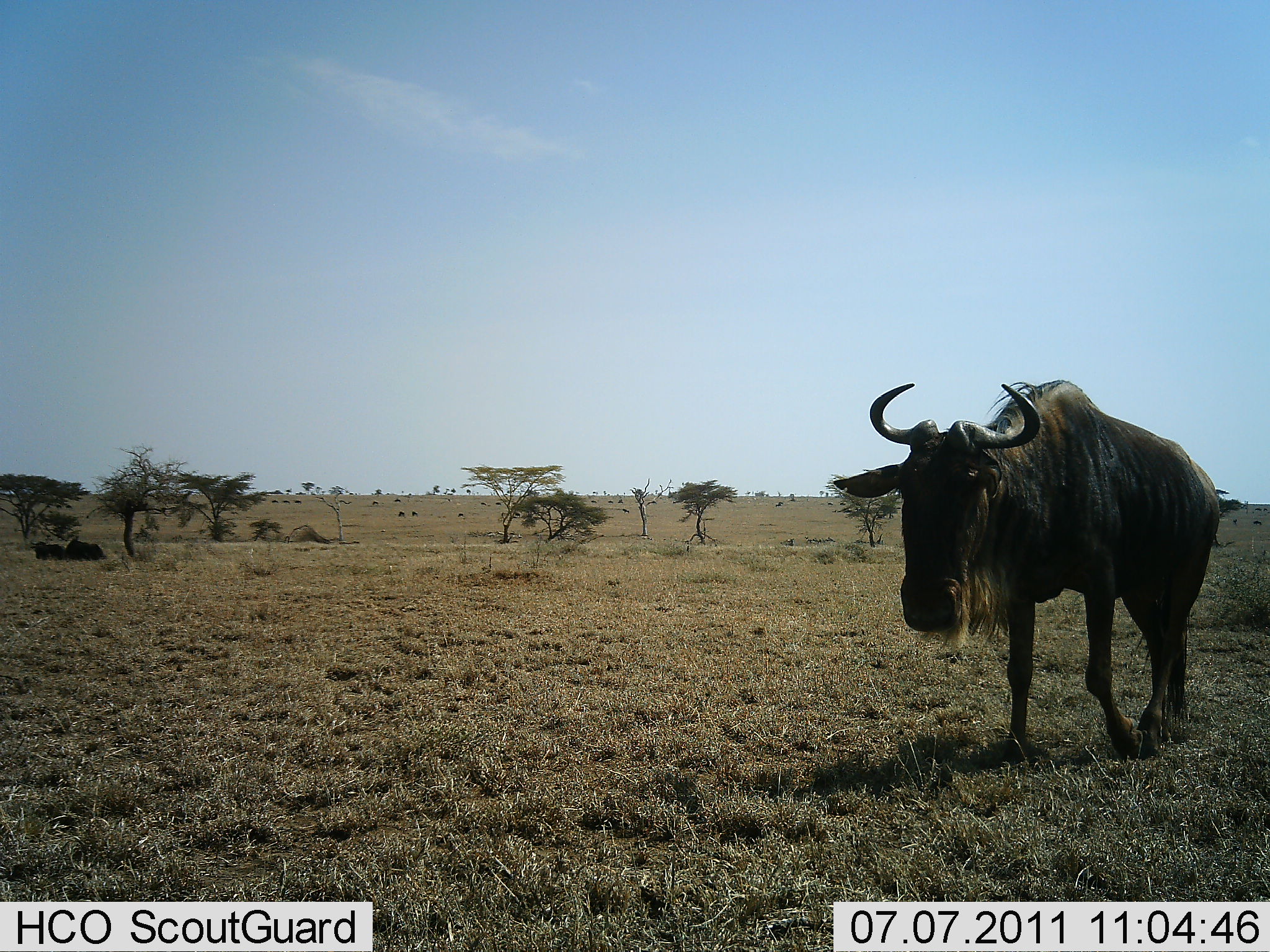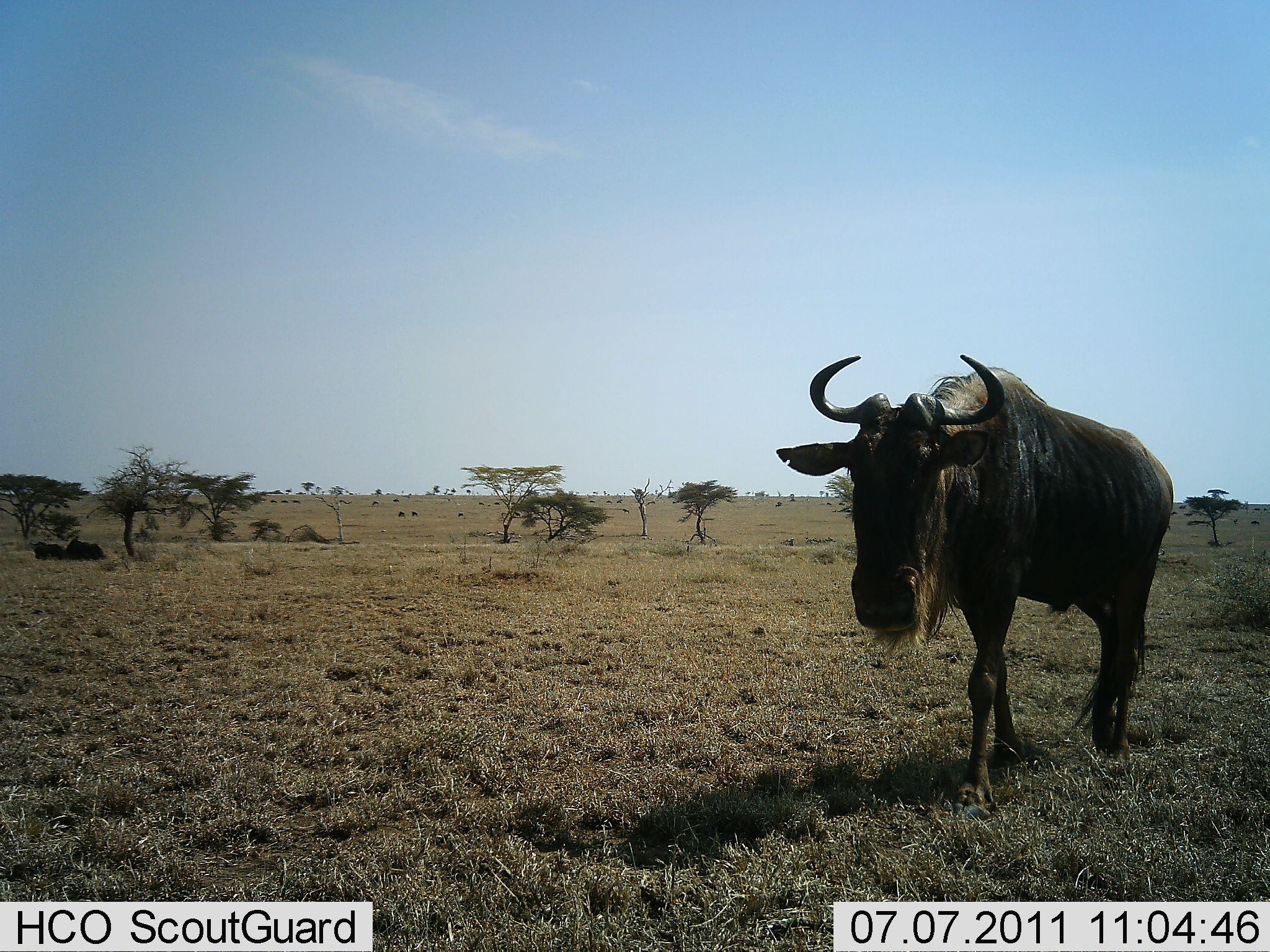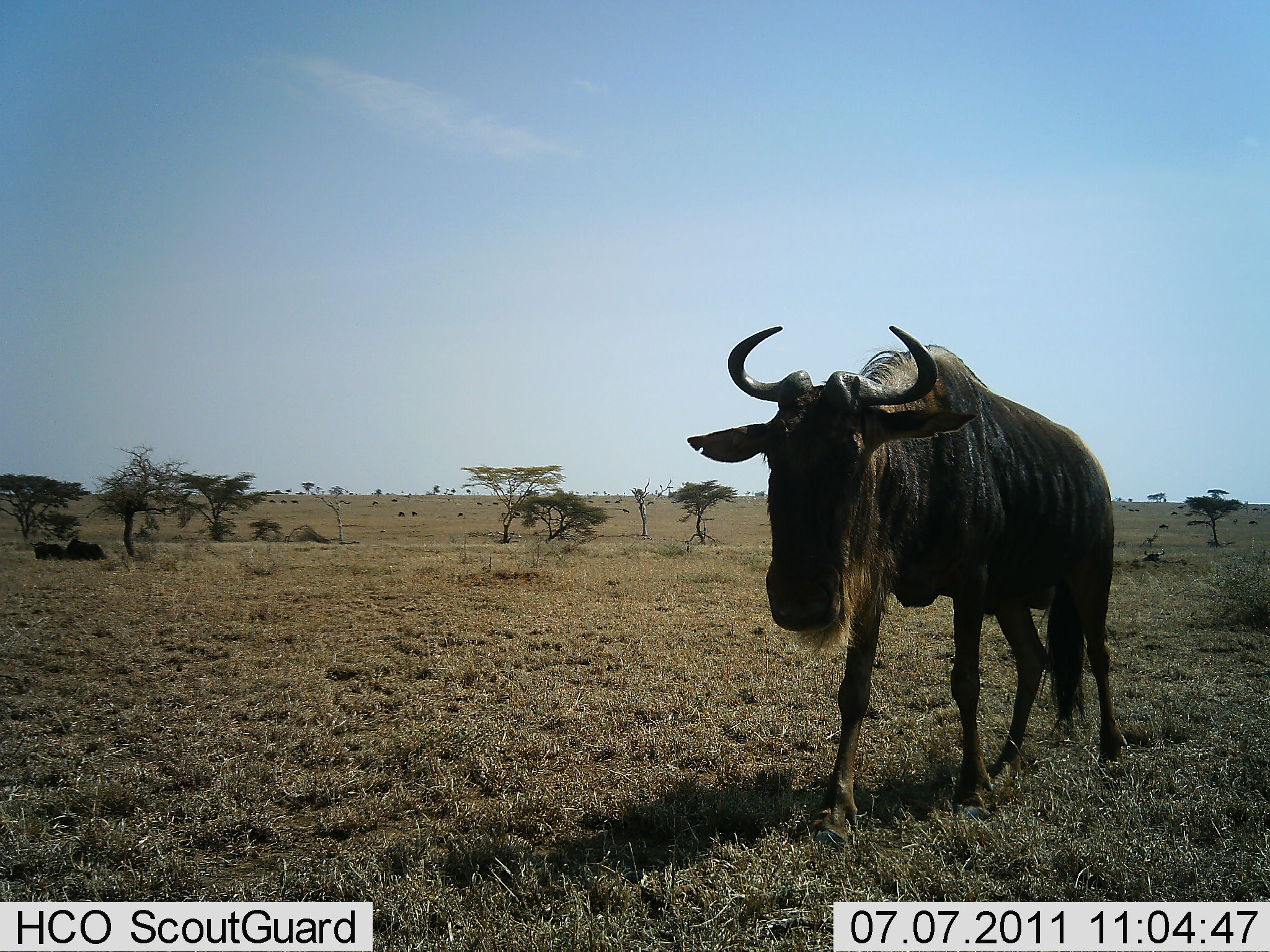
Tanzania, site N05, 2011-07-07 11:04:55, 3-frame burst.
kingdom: Animalia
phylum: Chordata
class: Mammalia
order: Artiodactyla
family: Bovidae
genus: Connochaetes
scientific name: Connochaetes taurinus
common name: blue wildebeest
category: wildebeest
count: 1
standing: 0%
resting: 10%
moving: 100%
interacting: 0%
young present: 0%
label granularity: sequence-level